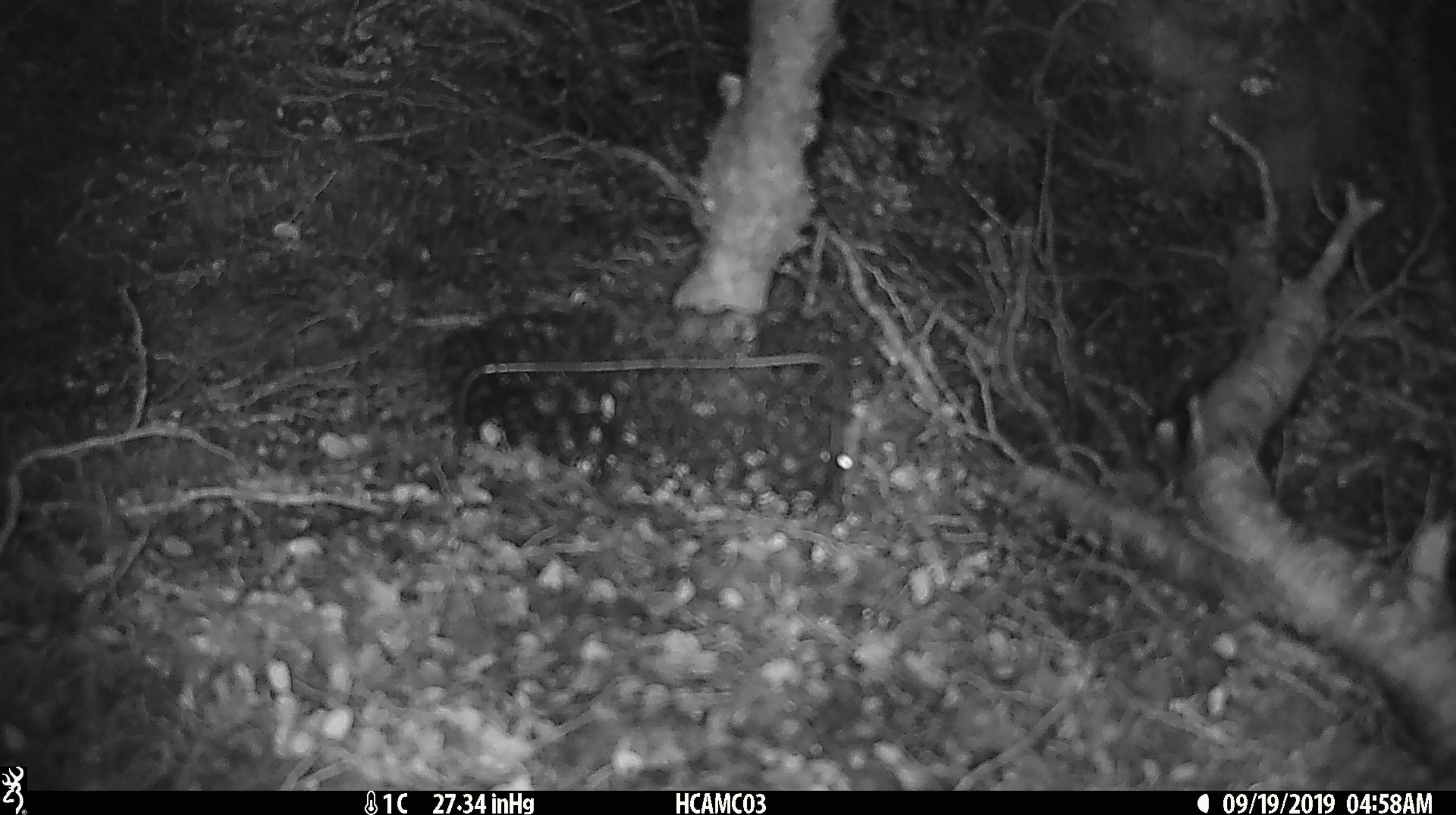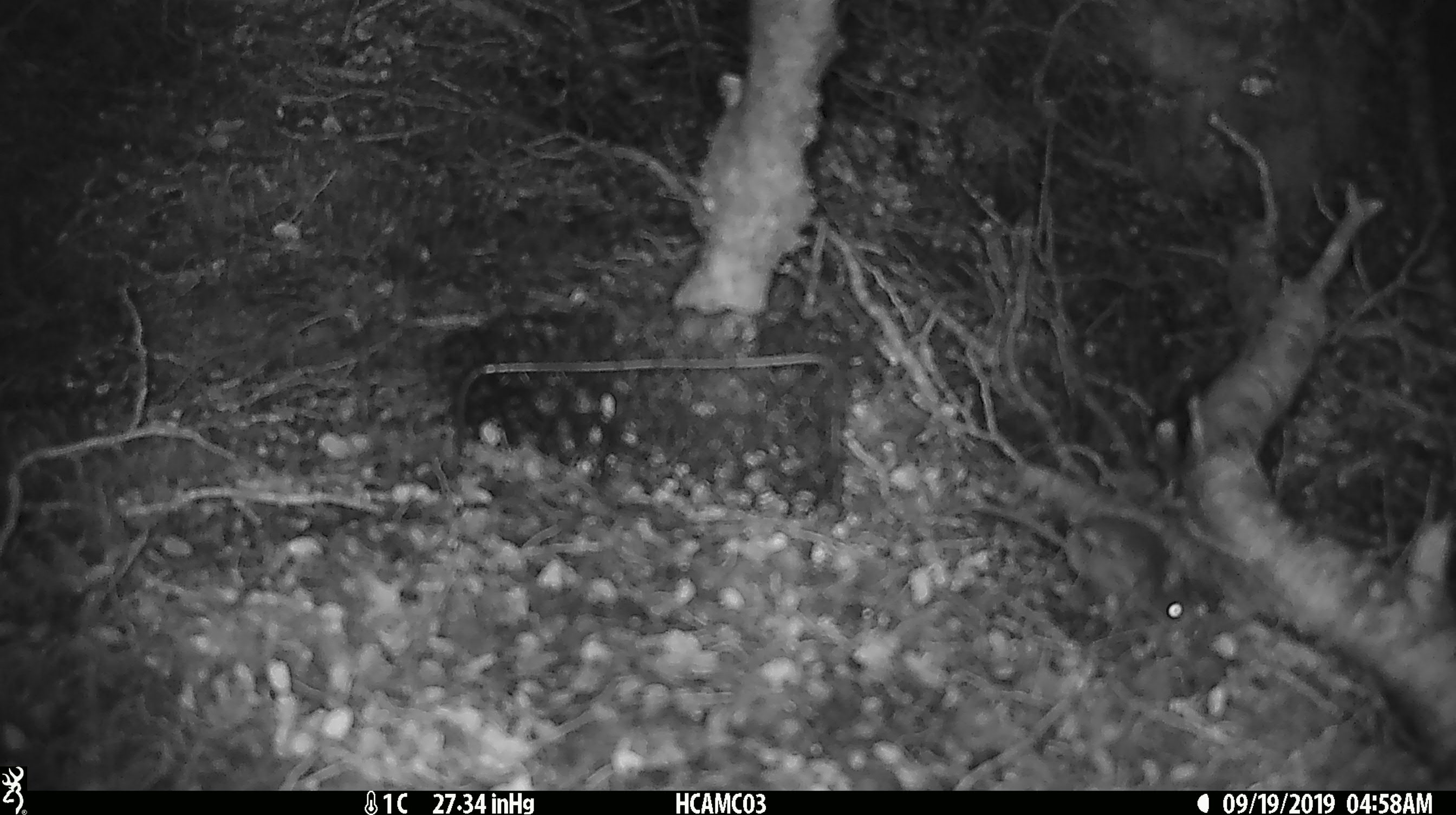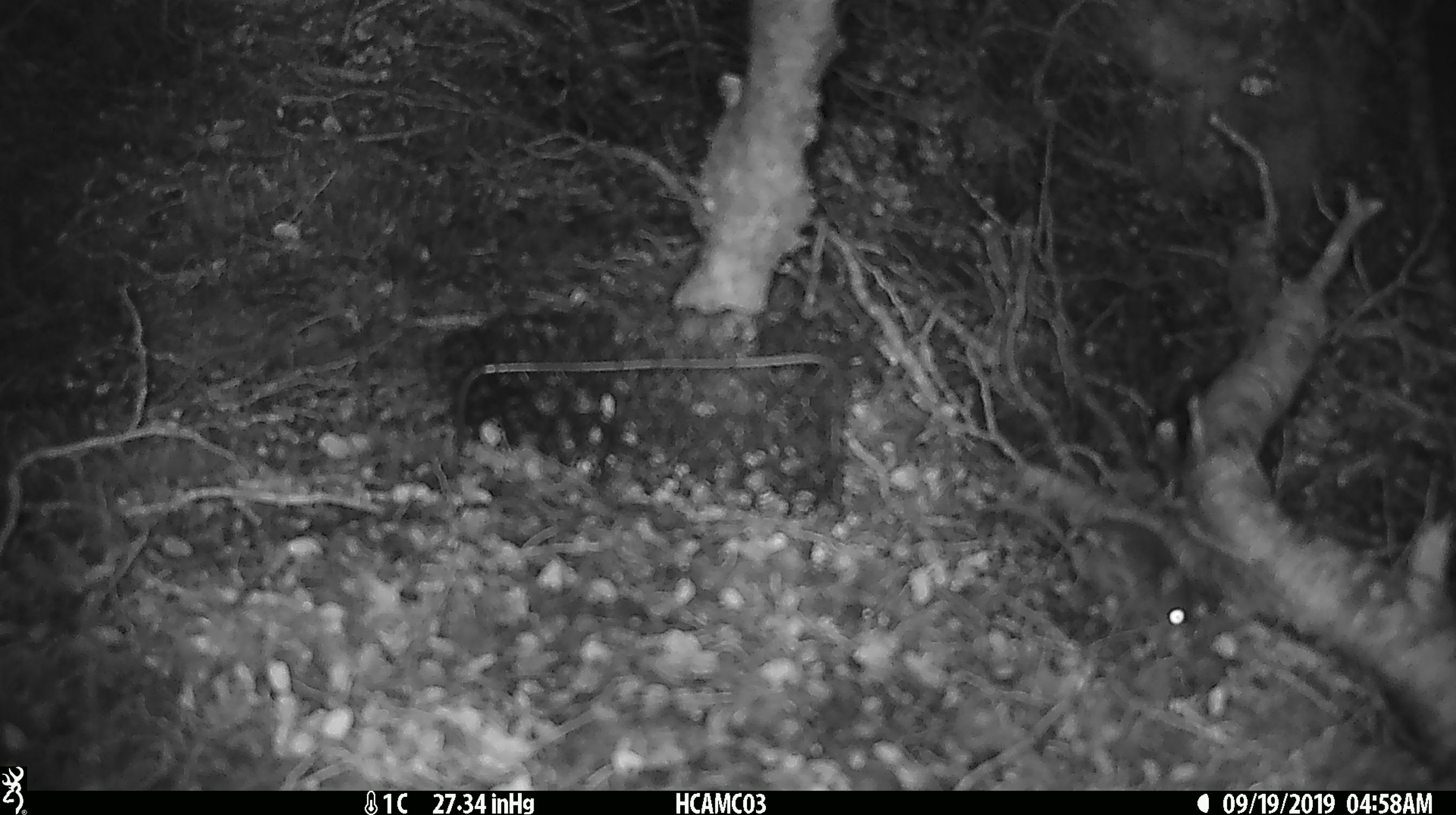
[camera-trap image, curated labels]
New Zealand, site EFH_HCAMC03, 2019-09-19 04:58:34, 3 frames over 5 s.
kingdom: Animalia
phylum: Chordata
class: Mammalia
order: Rodentia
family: Muridae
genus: Mus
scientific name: Mus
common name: mouse